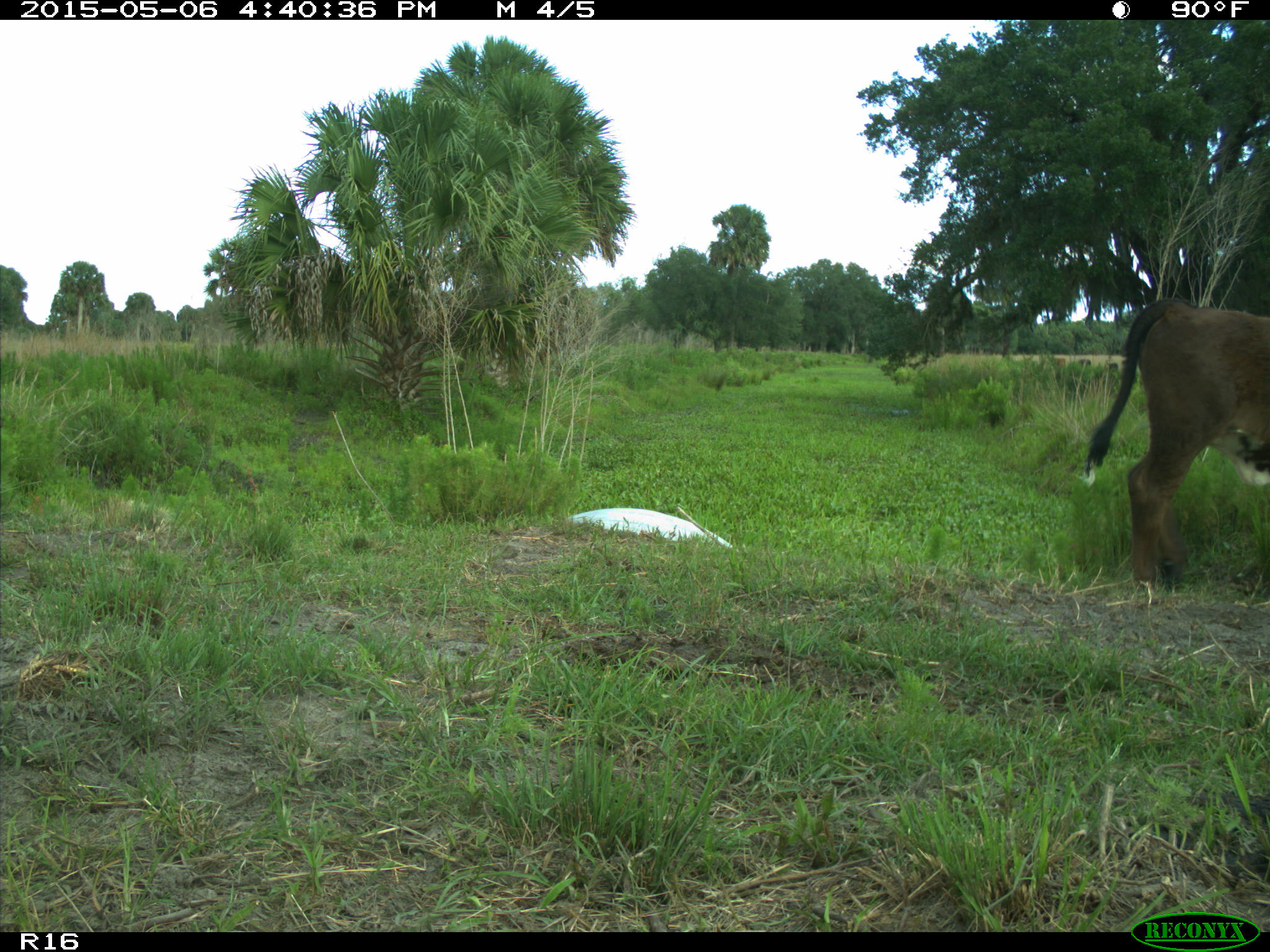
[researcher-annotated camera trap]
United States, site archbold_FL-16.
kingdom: Animalia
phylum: Chordata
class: Mammalia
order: Artiodactyla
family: Bovidae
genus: Bos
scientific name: Bos taurus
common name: domestic cow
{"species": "Bos taurus (domestic cow)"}